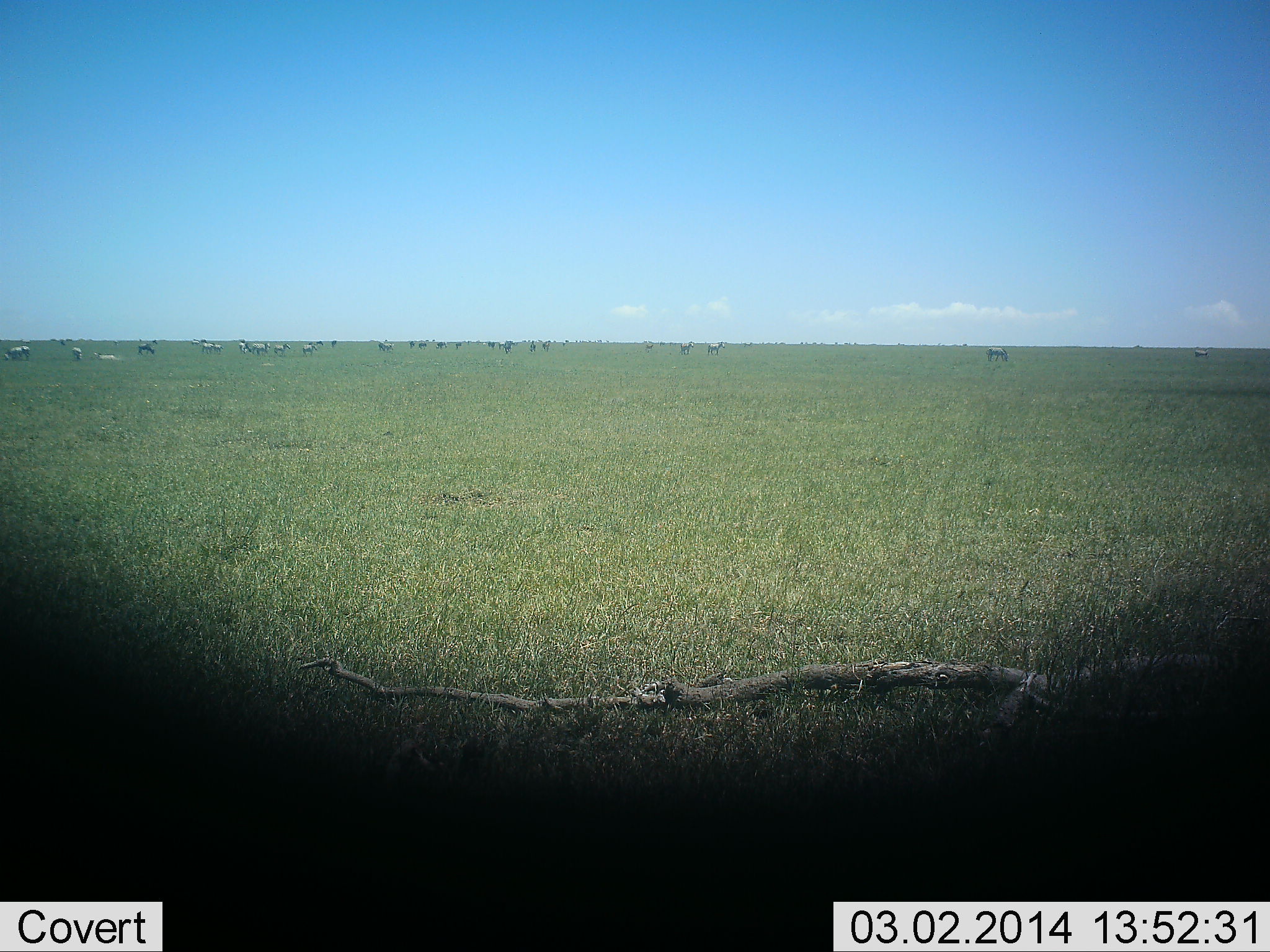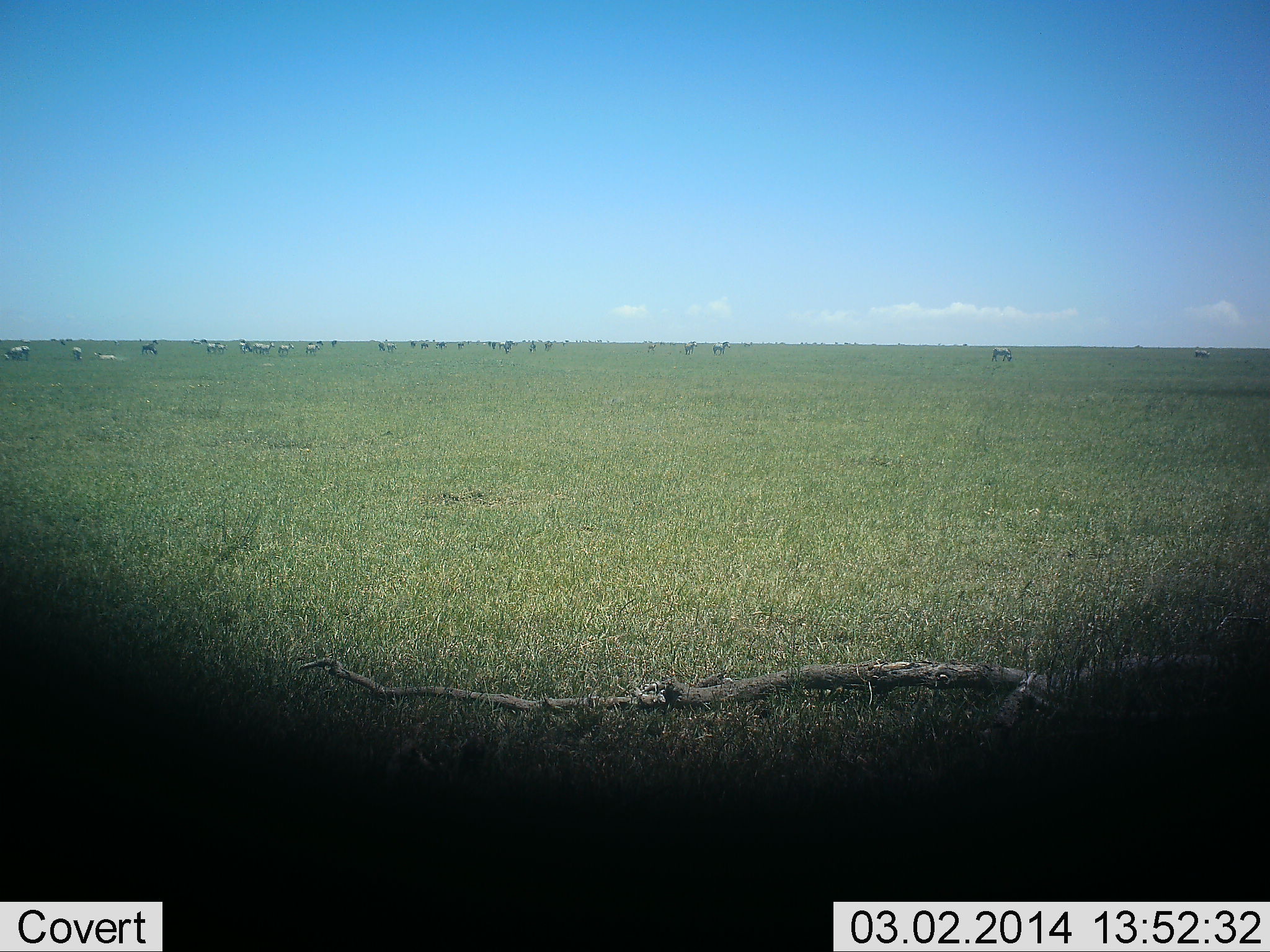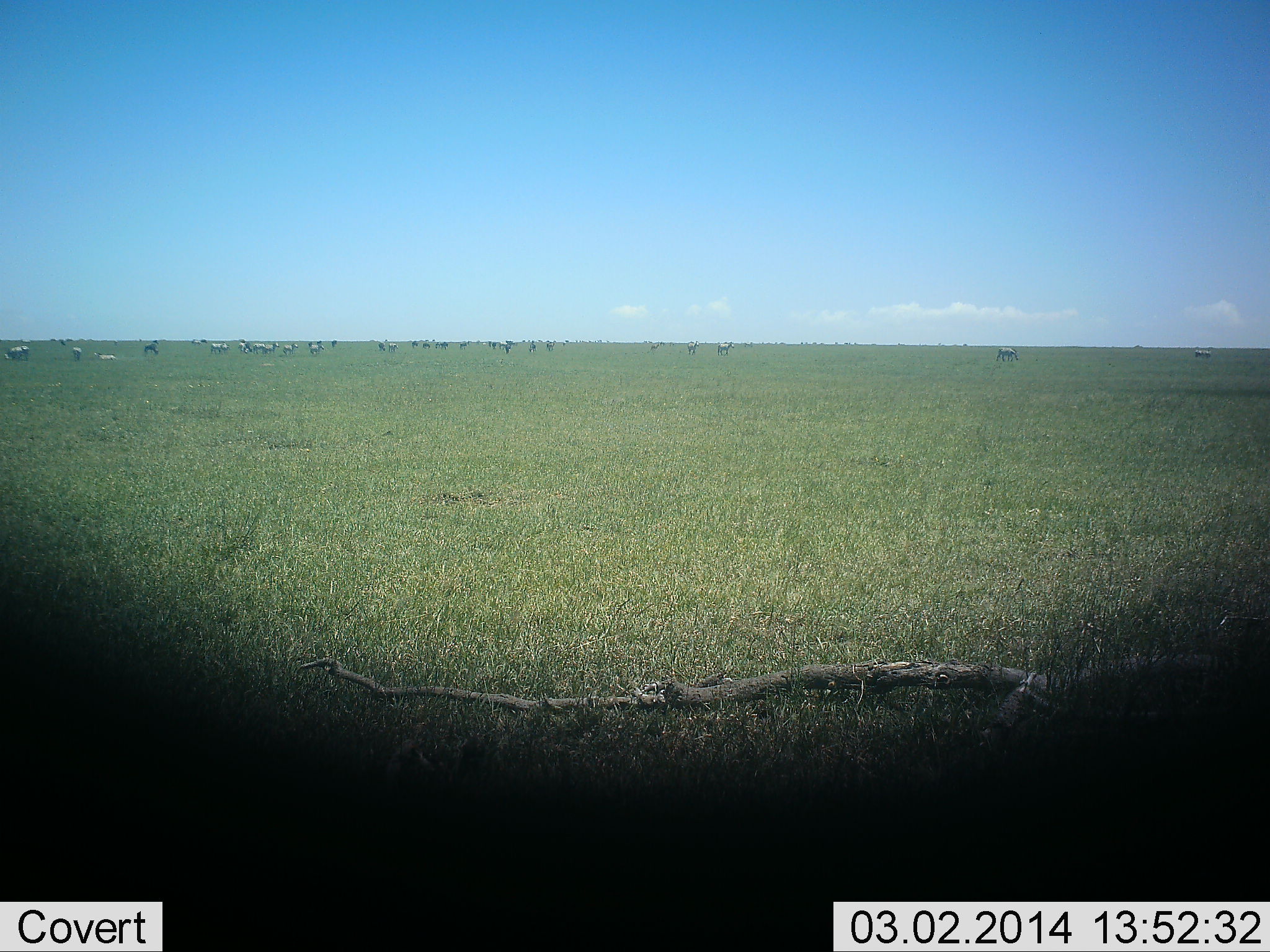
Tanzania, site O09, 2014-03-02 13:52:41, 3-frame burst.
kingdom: Animalia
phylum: Chordata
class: Mammalia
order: Perissodactyla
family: Equidae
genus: Equus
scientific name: Equus quagga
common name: plains zebra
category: zebra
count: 11-50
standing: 54%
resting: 0%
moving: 69%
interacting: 4%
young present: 0%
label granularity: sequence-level